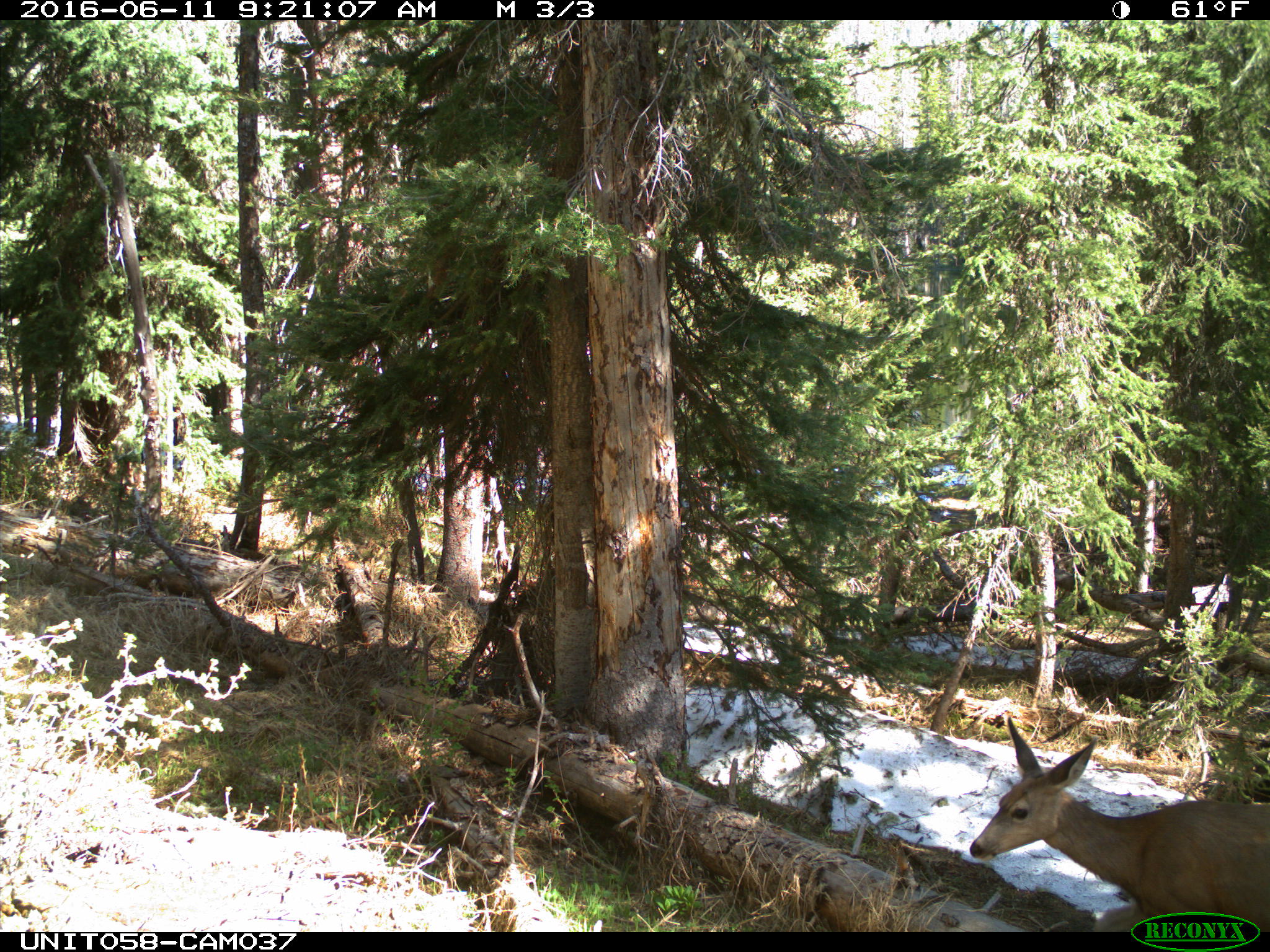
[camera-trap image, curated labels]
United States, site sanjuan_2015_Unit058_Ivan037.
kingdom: Animalia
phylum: Chordata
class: Mammalia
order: Artiodactyla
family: Cervidae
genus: Odocoileus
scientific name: Odocoileus hemionus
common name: mule deer